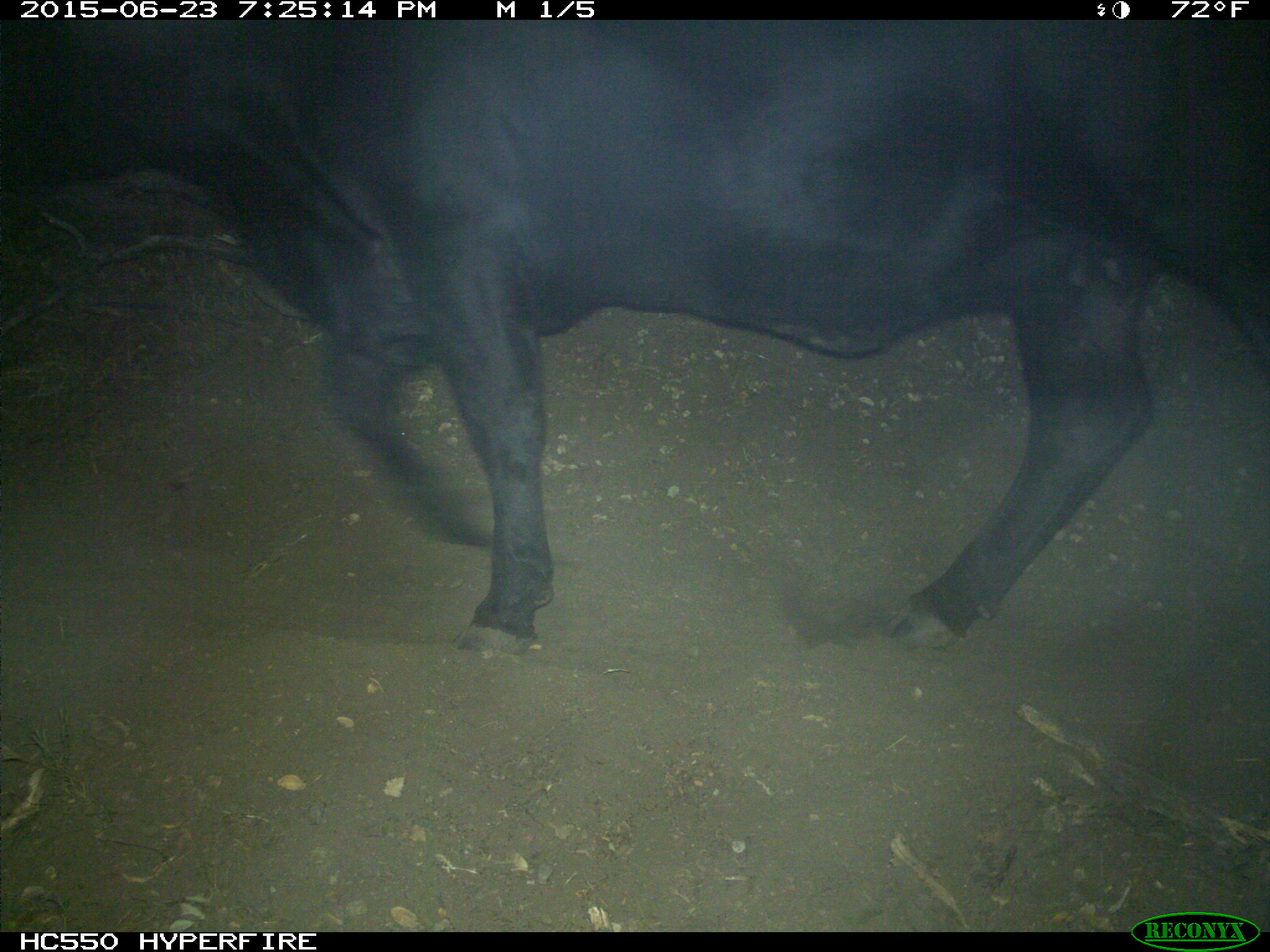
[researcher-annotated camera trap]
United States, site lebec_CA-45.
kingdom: Animalia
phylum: Chordata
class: Mammalia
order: Artiodactyla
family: Bovidae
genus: Bos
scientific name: Bos taurus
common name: domestic cow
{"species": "Bos taurus (domestic cow)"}